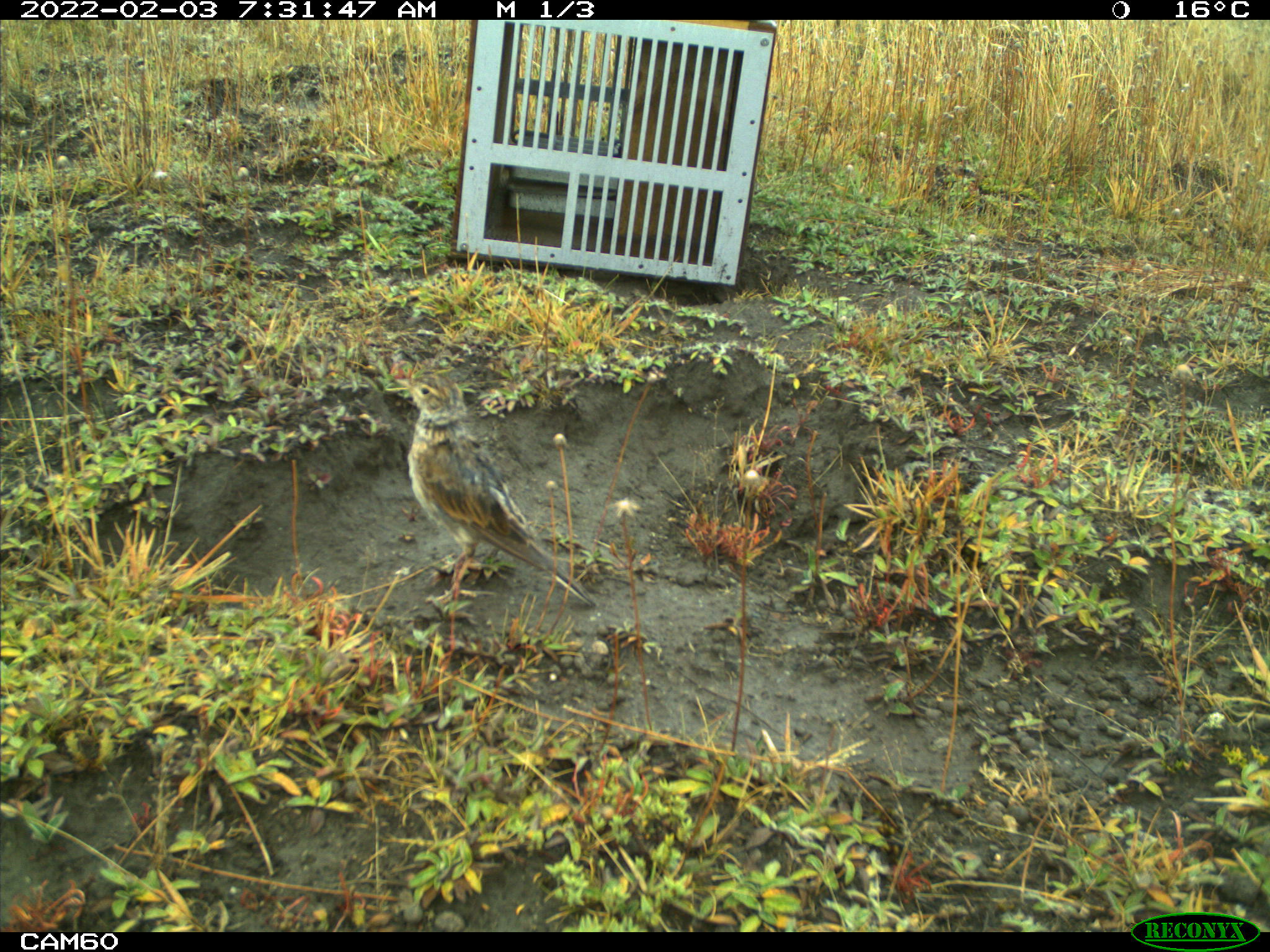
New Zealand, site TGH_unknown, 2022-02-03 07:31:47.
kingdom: Animalia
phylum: Chordata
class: Aves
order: Passeriformes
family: Motacillidae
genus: Anthus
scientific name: Anthus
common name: pipit